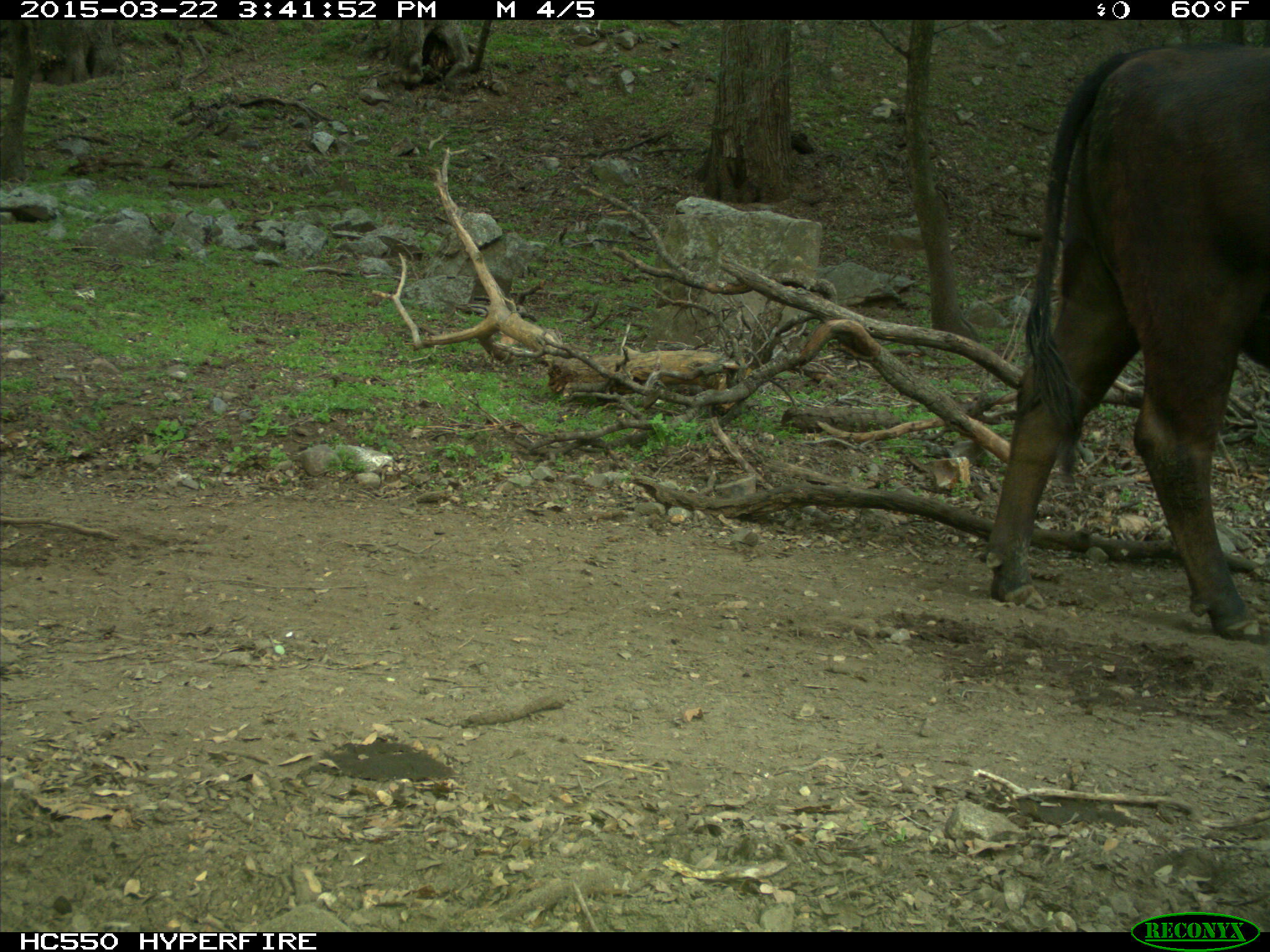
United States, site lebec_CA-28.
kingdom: Animalia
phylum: Chordata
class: Mammalia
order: Artiodactyla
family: Bovidae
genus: Bos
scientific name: Bos taurus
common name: domestic cow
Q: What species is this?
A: Bos taurus (domestic cow).